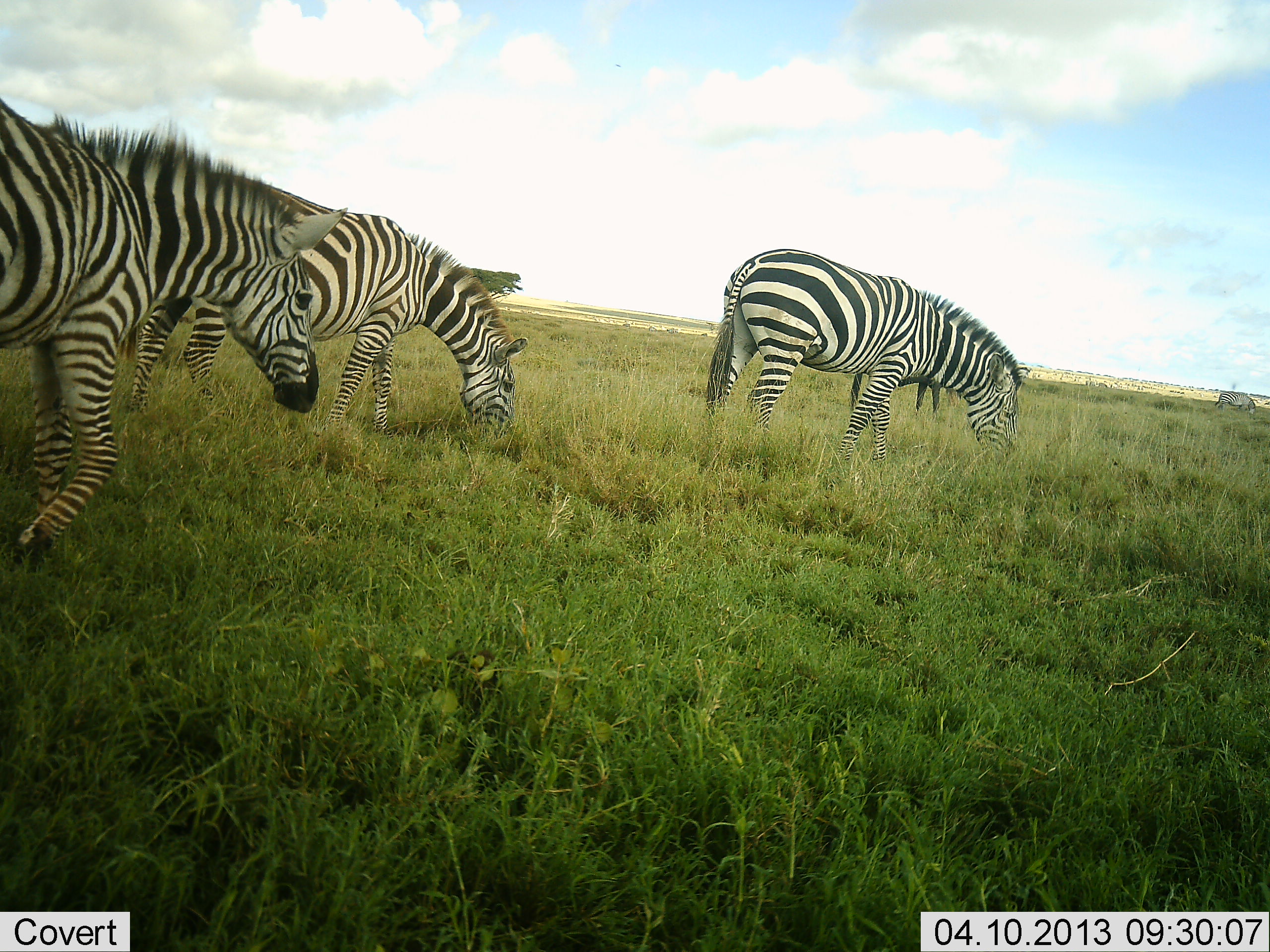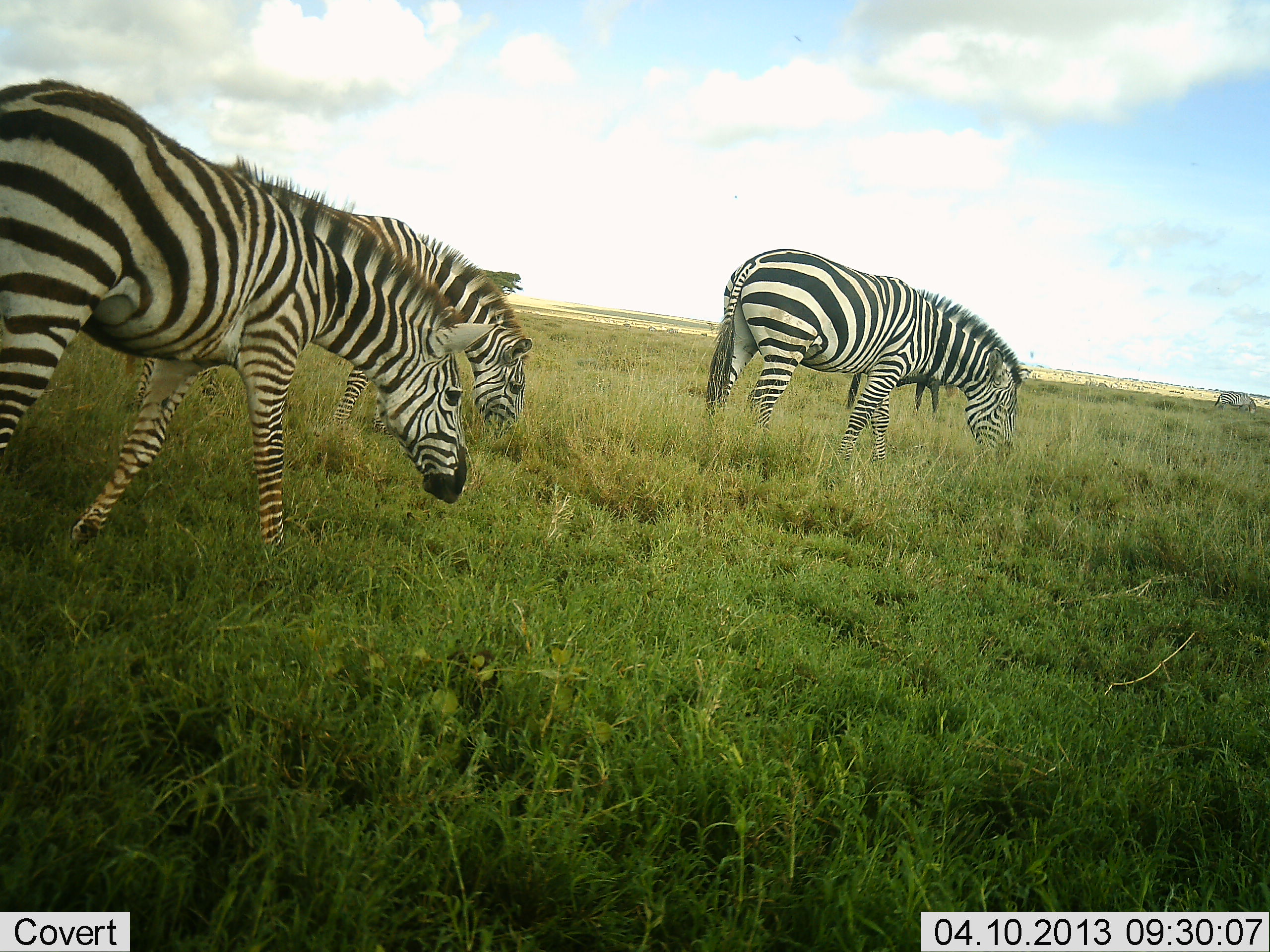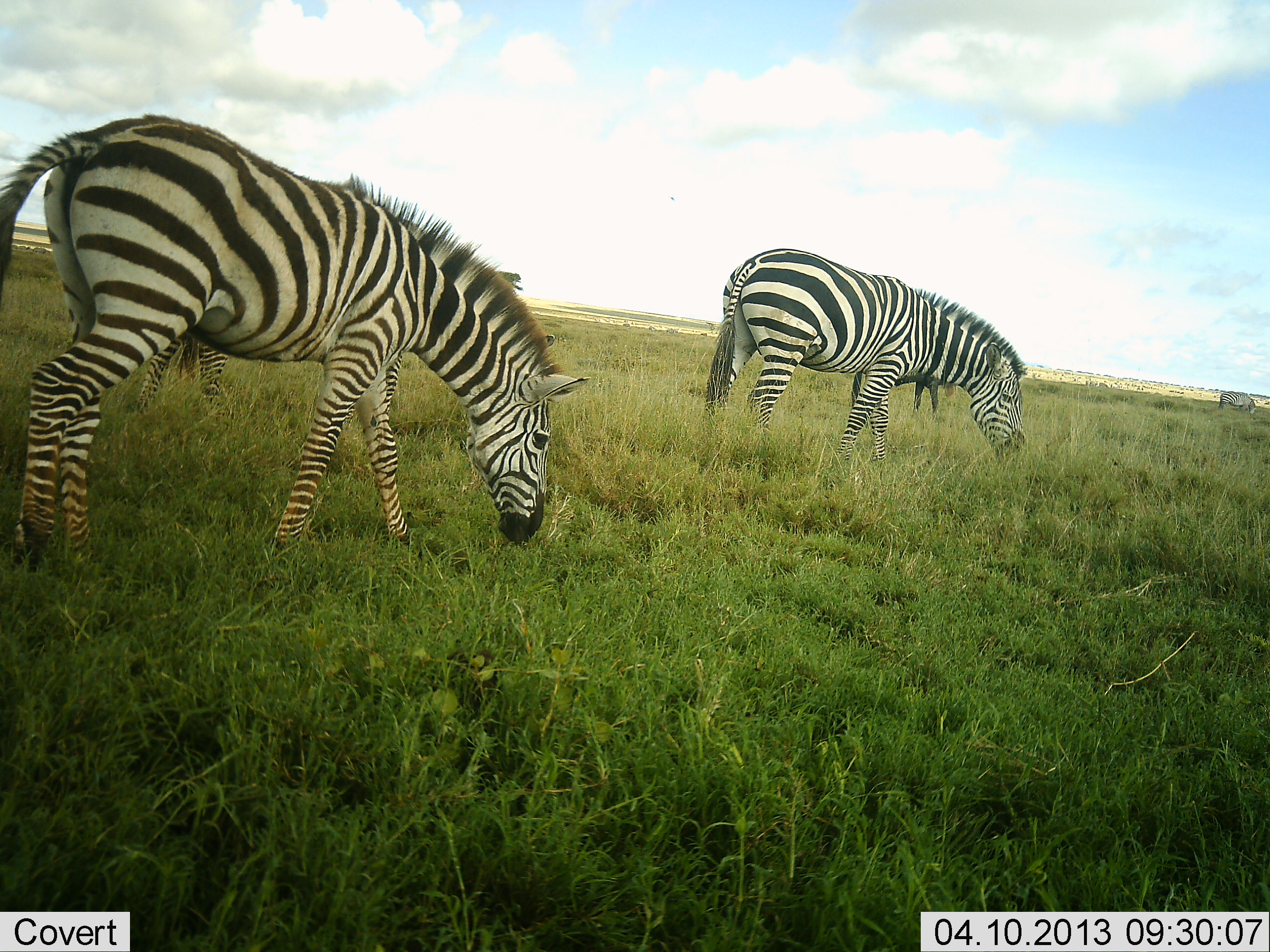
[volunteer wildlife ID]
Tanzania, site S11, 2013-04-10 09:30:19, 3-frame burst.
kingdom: Animalia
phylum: Chordata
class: Mammalia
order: Perissodactyla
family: Equidae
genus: Equus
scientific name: Equus quagga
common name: plains zebra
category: zebra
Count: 4.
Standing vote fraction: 14%.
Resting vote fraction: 3%.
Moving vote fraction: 47%.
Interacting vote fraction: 0%.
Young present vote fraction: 0%.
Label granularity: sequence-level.